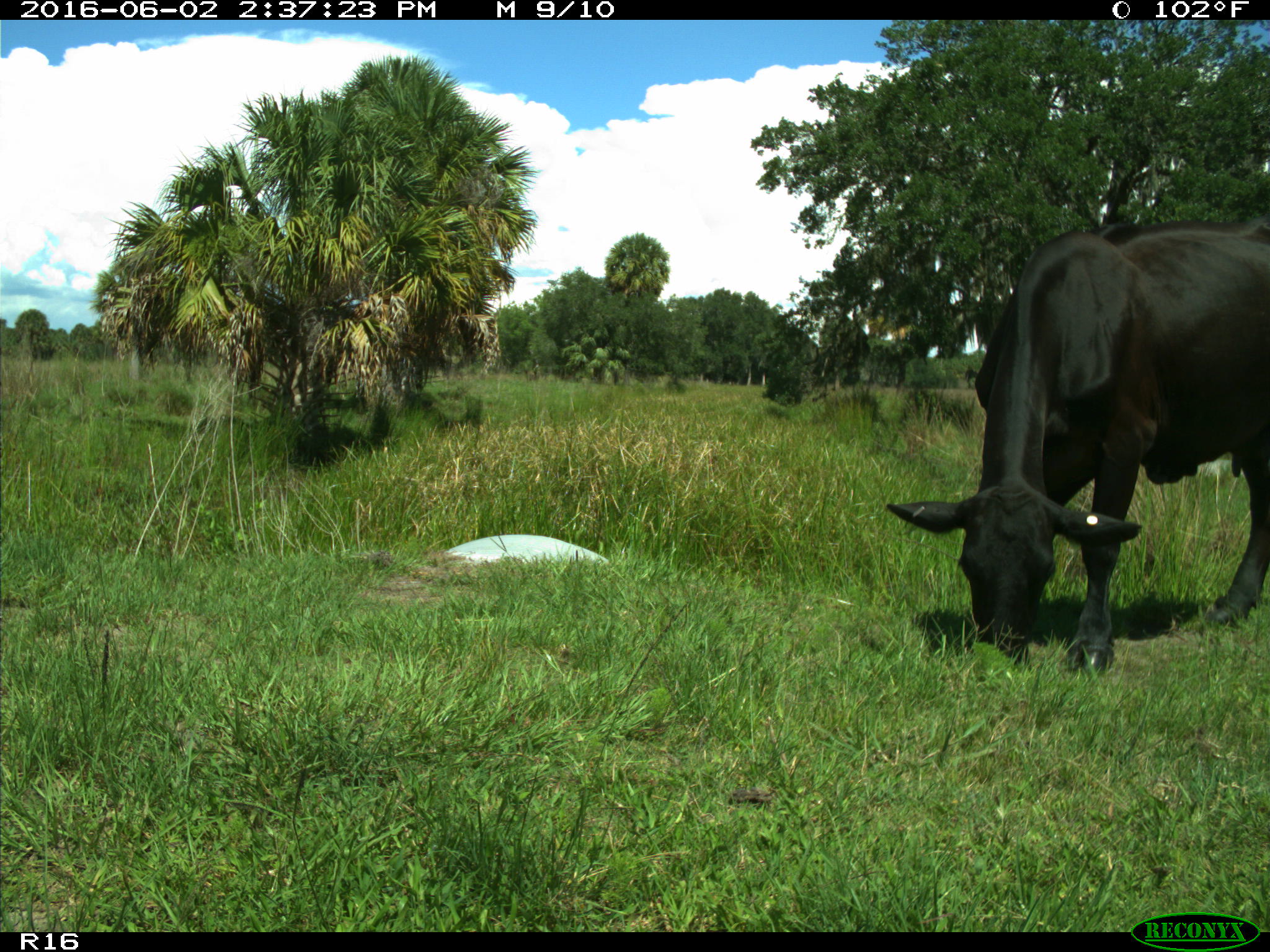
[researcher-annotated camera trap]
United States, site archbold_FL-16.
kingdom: Animalia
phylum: Chordata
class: Mammalia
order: Artiodactyla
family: Bovidae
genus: Bos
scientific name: Bos taurus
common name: domestic cow